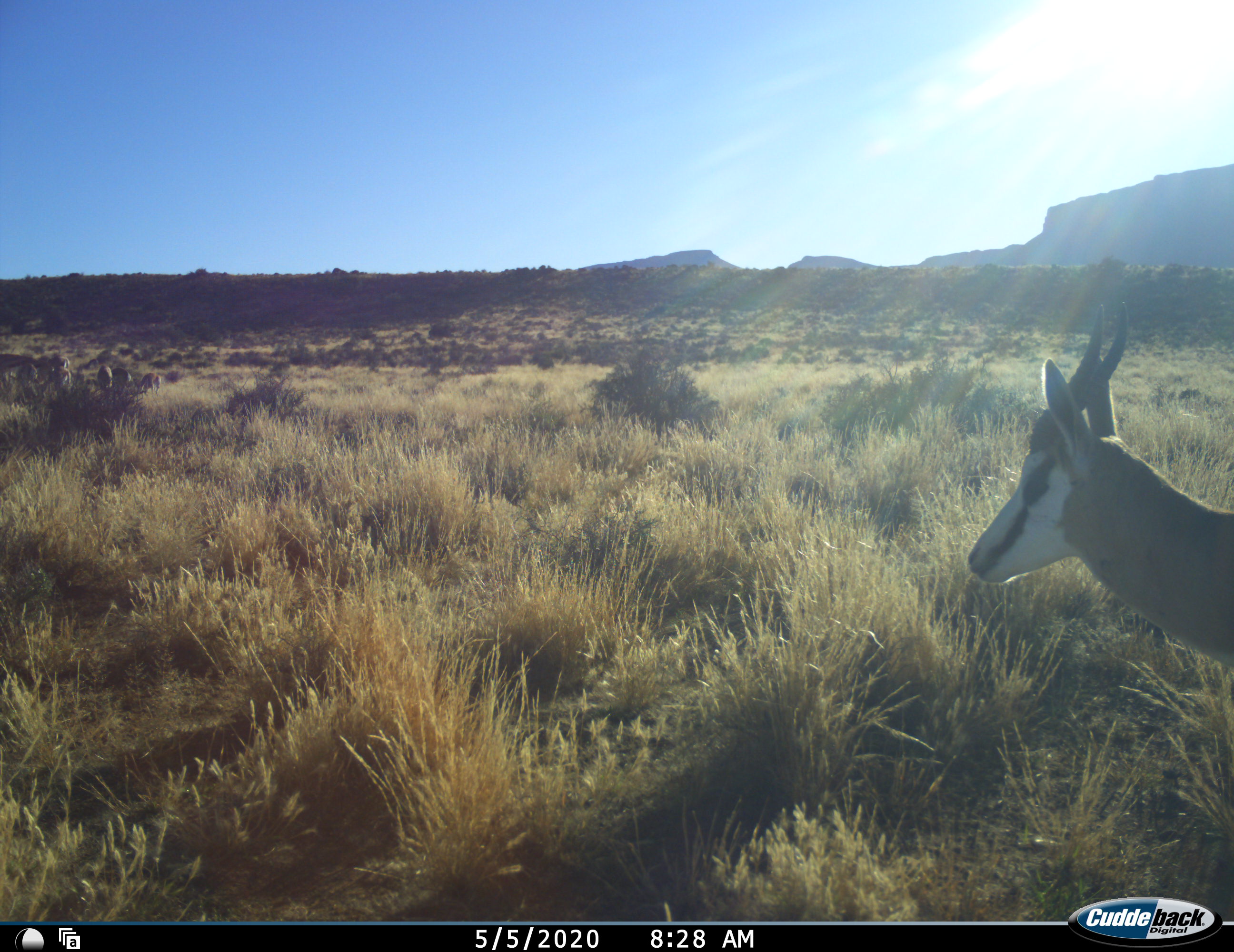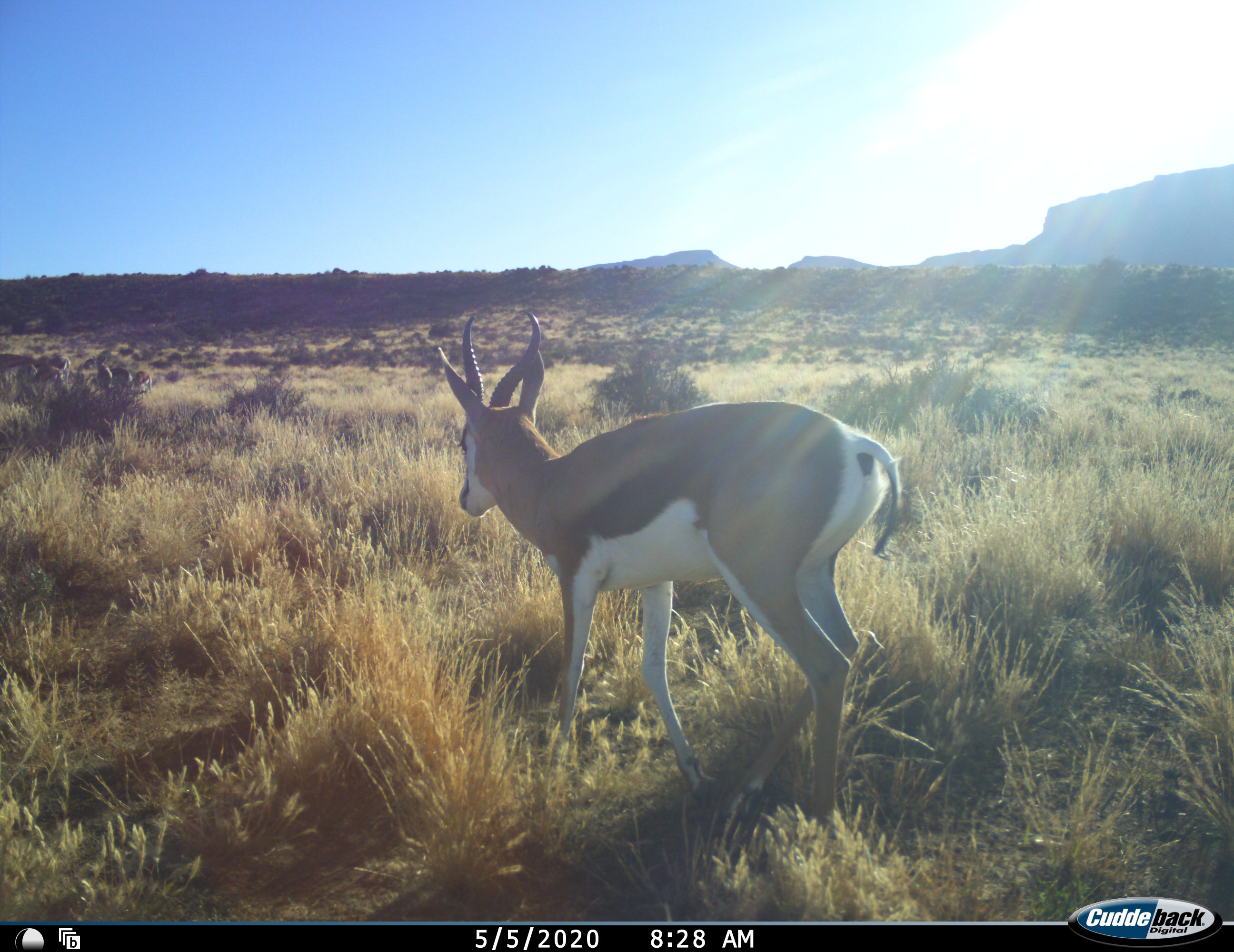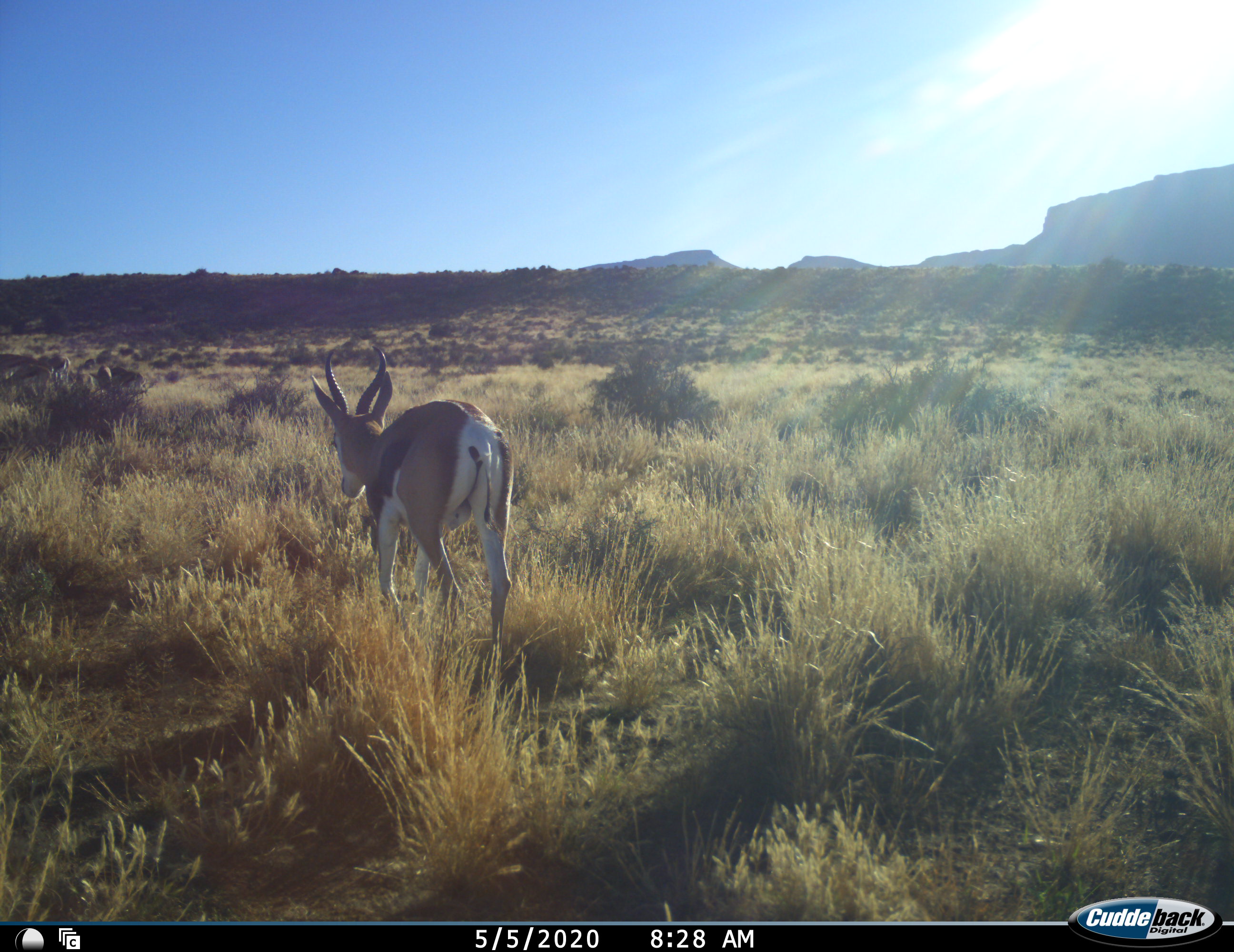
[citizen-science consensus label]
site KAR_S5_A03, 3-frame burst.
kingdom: Animalia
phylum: Chordata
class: Mammalia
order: Artiodactyla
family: Bovidae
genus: Antidorcas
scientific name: Antidorcas marsupialis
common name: springbok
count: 7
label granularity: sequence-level